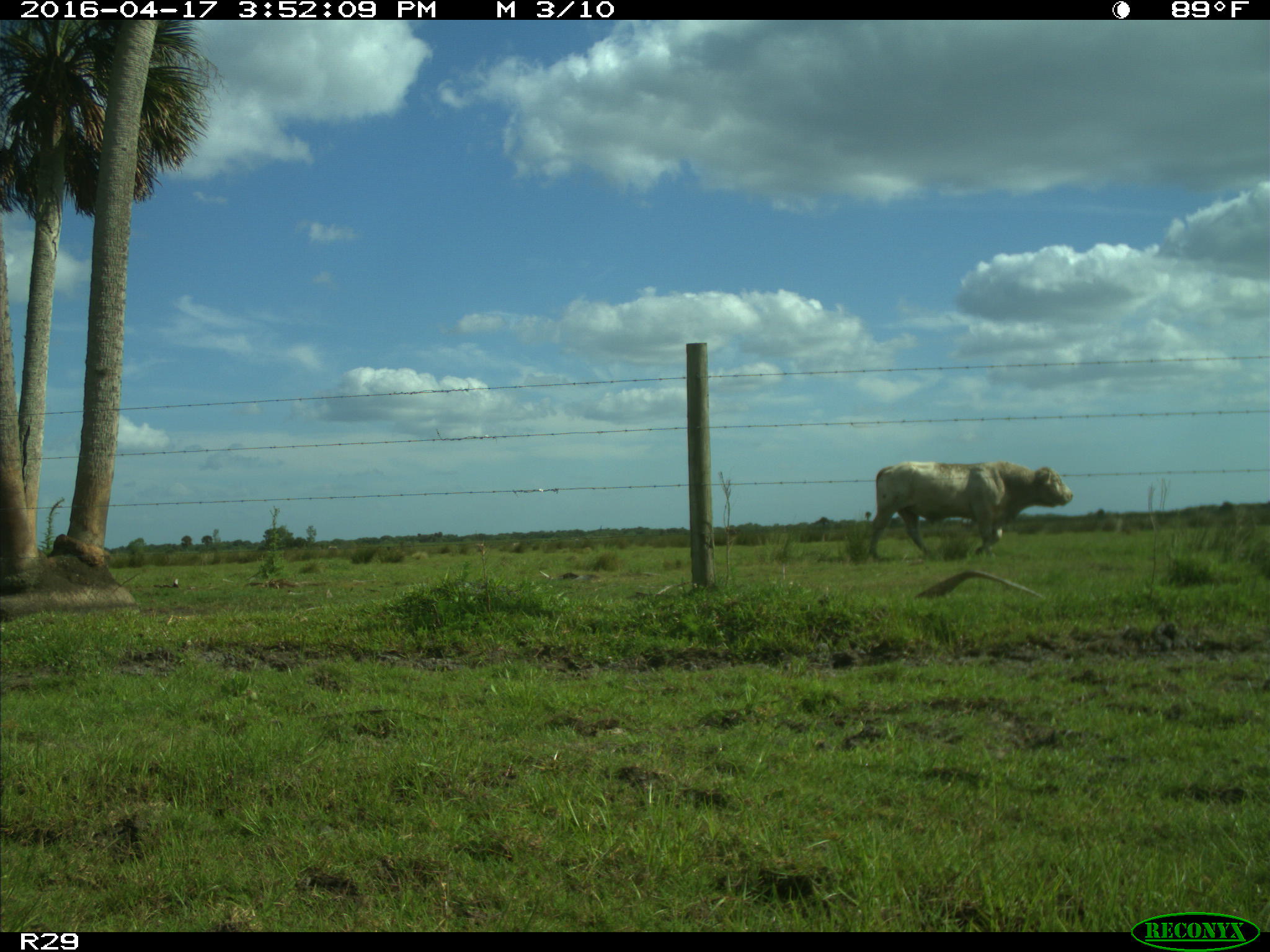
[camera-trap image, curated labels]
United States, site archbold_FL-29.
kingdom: Animalia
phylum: Chordata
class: Mammalia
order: Artiodactyla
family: Bovidae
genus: Bos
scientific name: Bos taurus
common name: domestic cow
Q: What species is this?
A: Bos taurus (domestic cow).